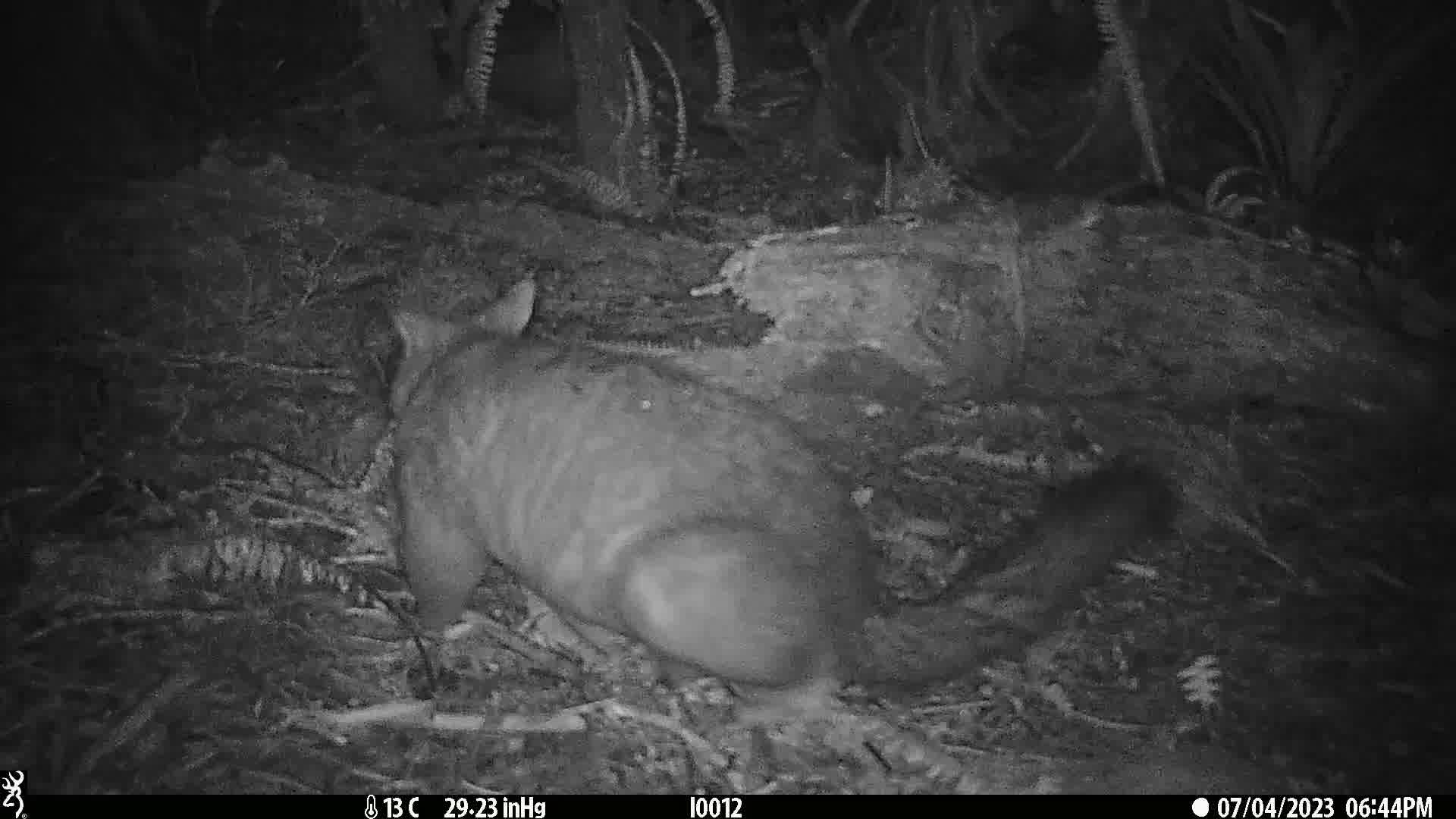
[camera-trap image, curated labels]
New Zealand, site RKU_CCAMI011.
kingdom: Animalia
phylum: Chordata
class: Mammalia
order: Diprotodontia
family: Phalangeridae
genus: Trichosurus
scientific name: Trichosurus vulpecula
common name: common brushtail possum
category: possum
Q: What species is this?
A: Possum (common brushtail possum) (Trichosurus vulpecula).